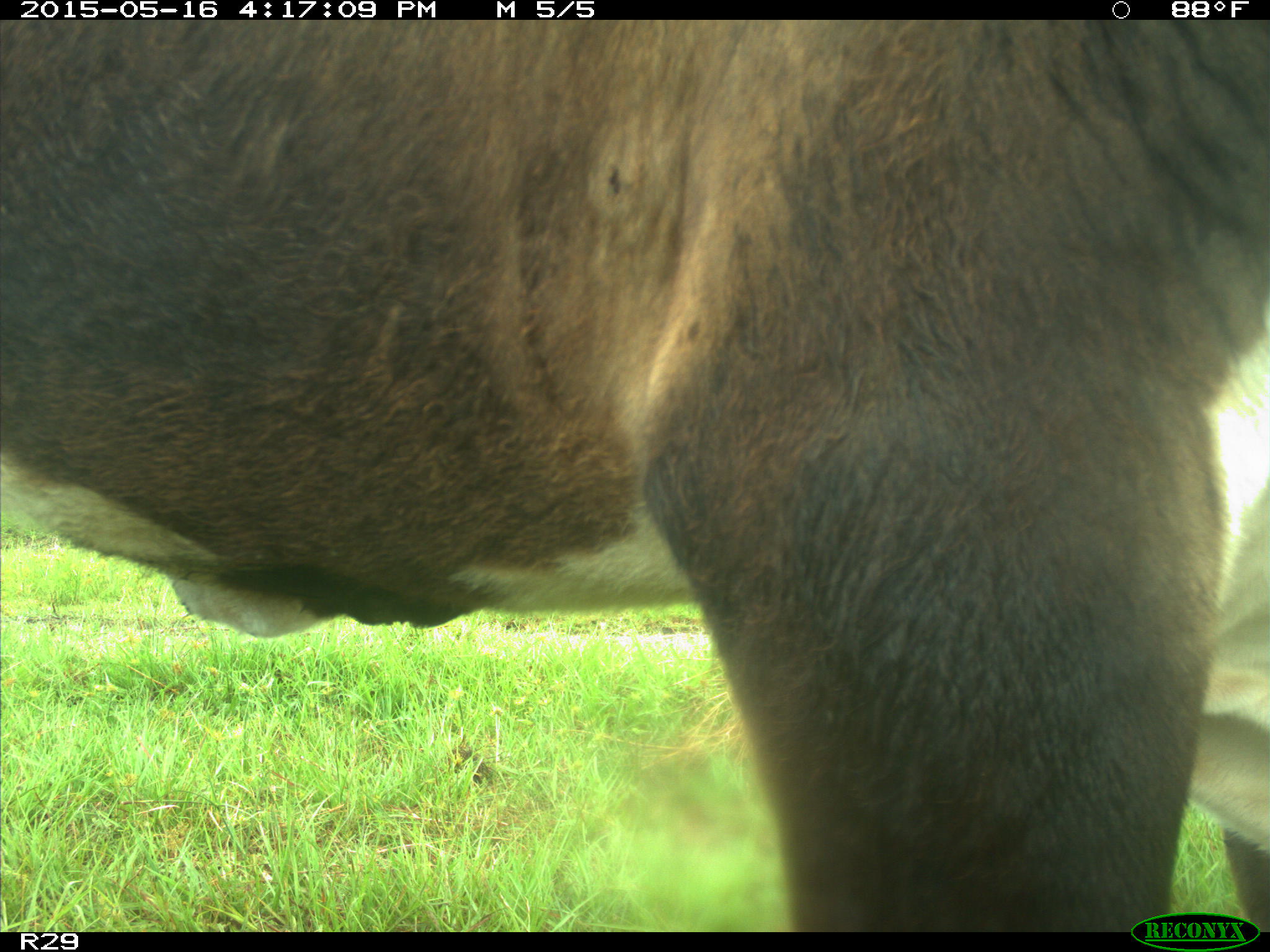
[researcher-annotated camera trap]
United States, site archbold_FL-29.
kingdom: Animalia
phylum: Chordata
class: Mammalia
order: Artiodactyla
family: Bovidae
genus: Bos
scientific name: Bos taurus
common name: domestic cow